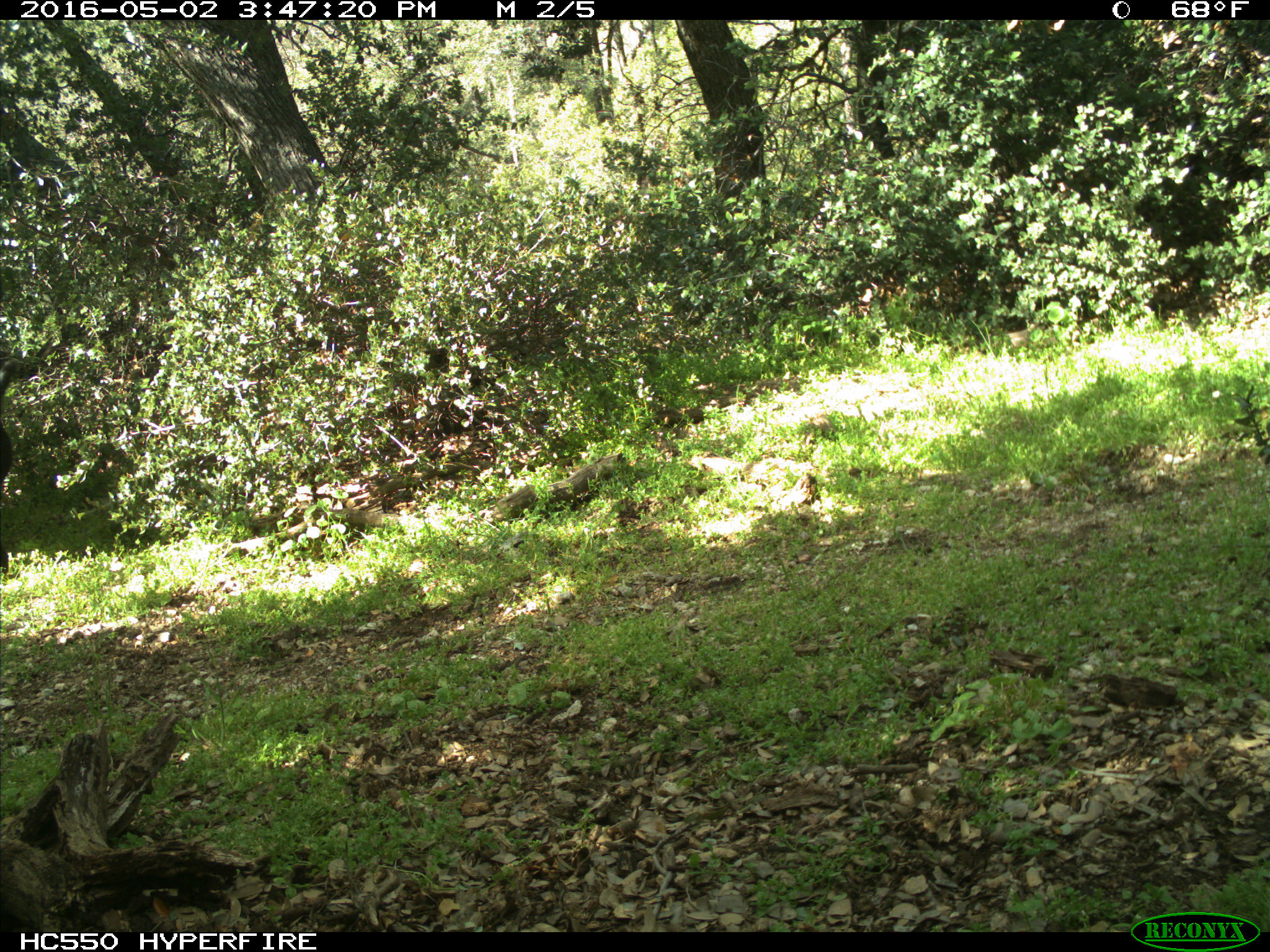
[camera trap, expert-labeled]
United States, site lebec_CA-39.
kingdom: Animalia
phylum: Chordata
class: Mammalia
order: Artiodactyla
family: Bovidae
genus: Bos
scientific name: Bos taurus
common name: domestic cow